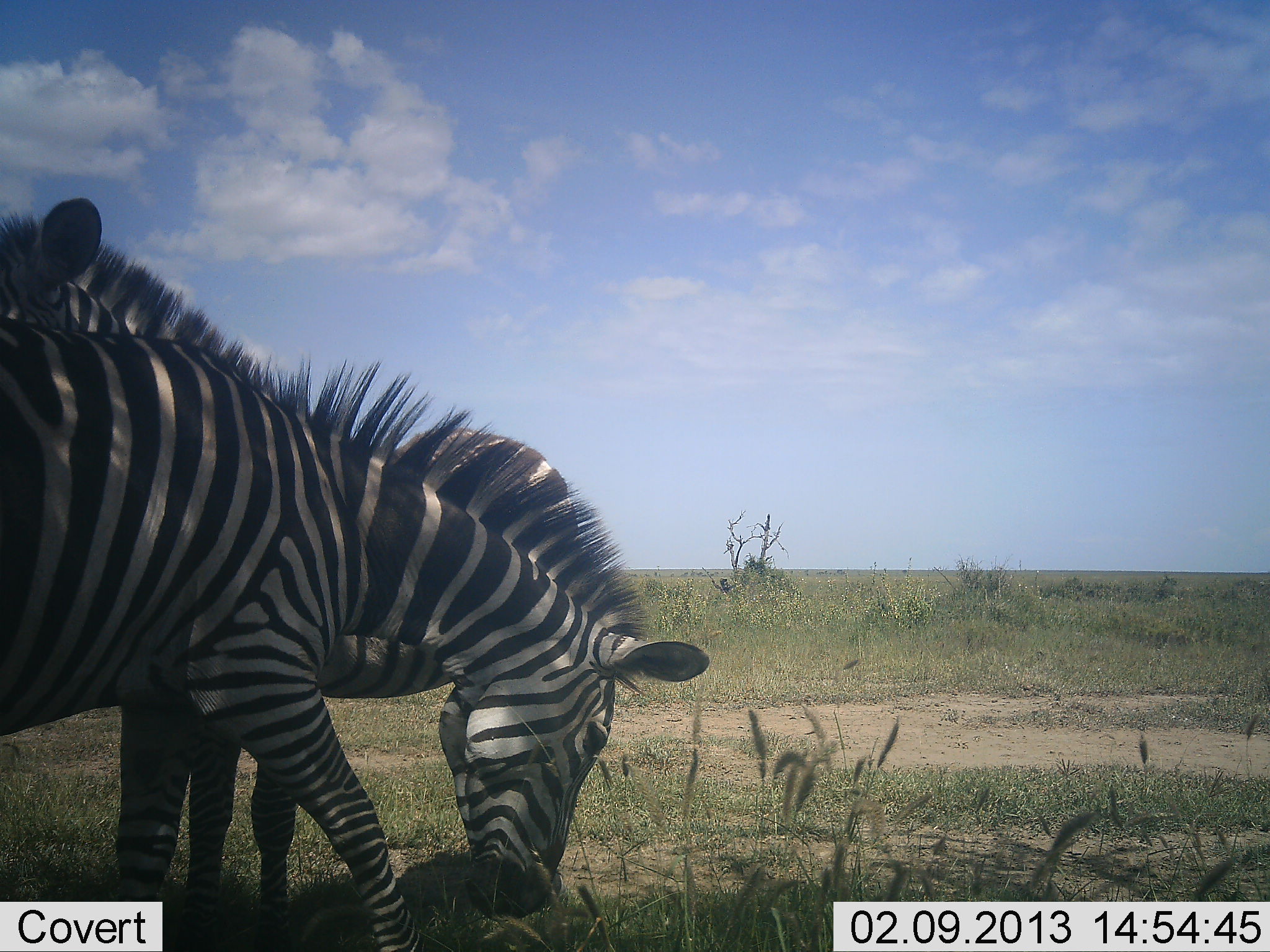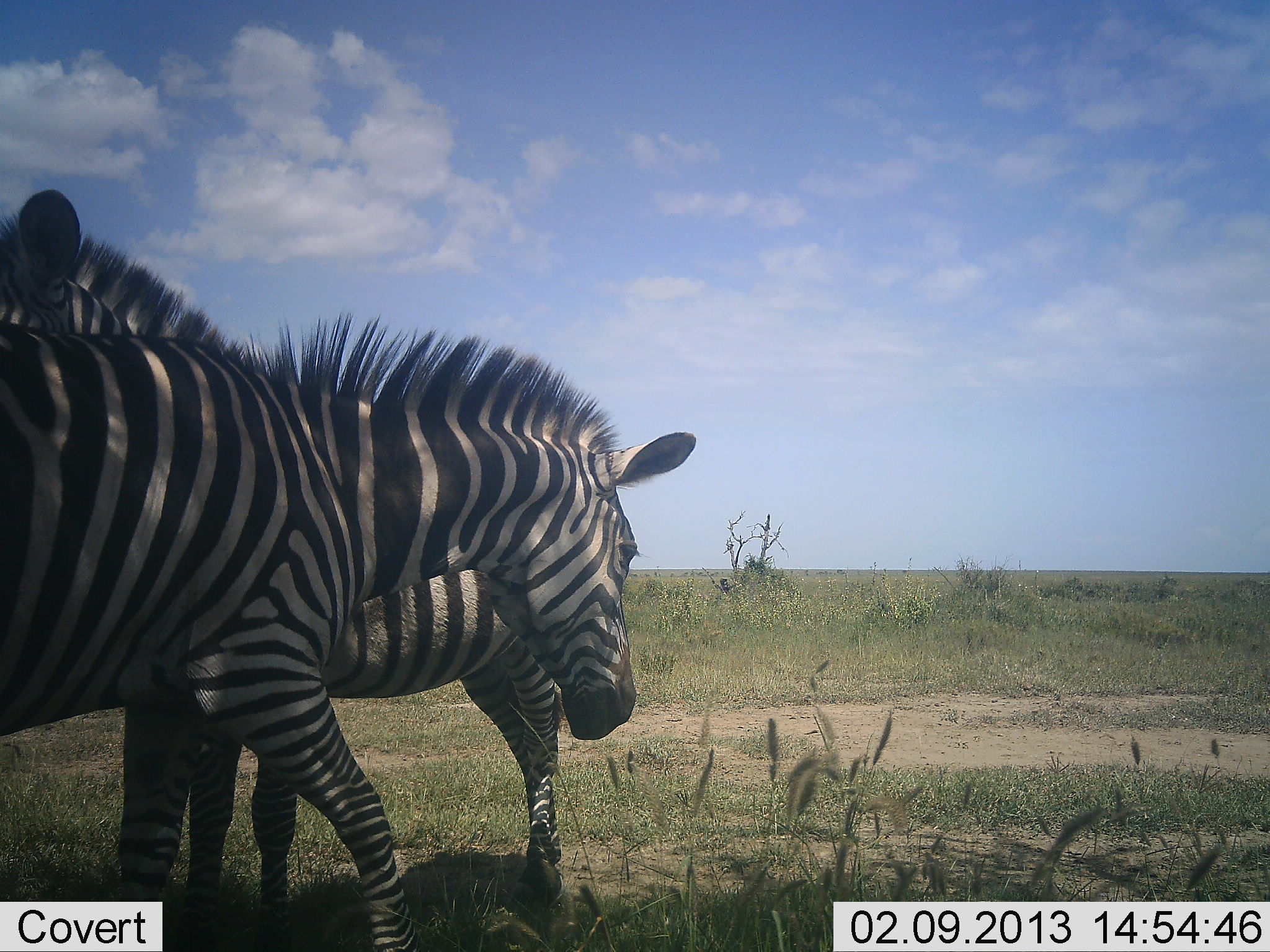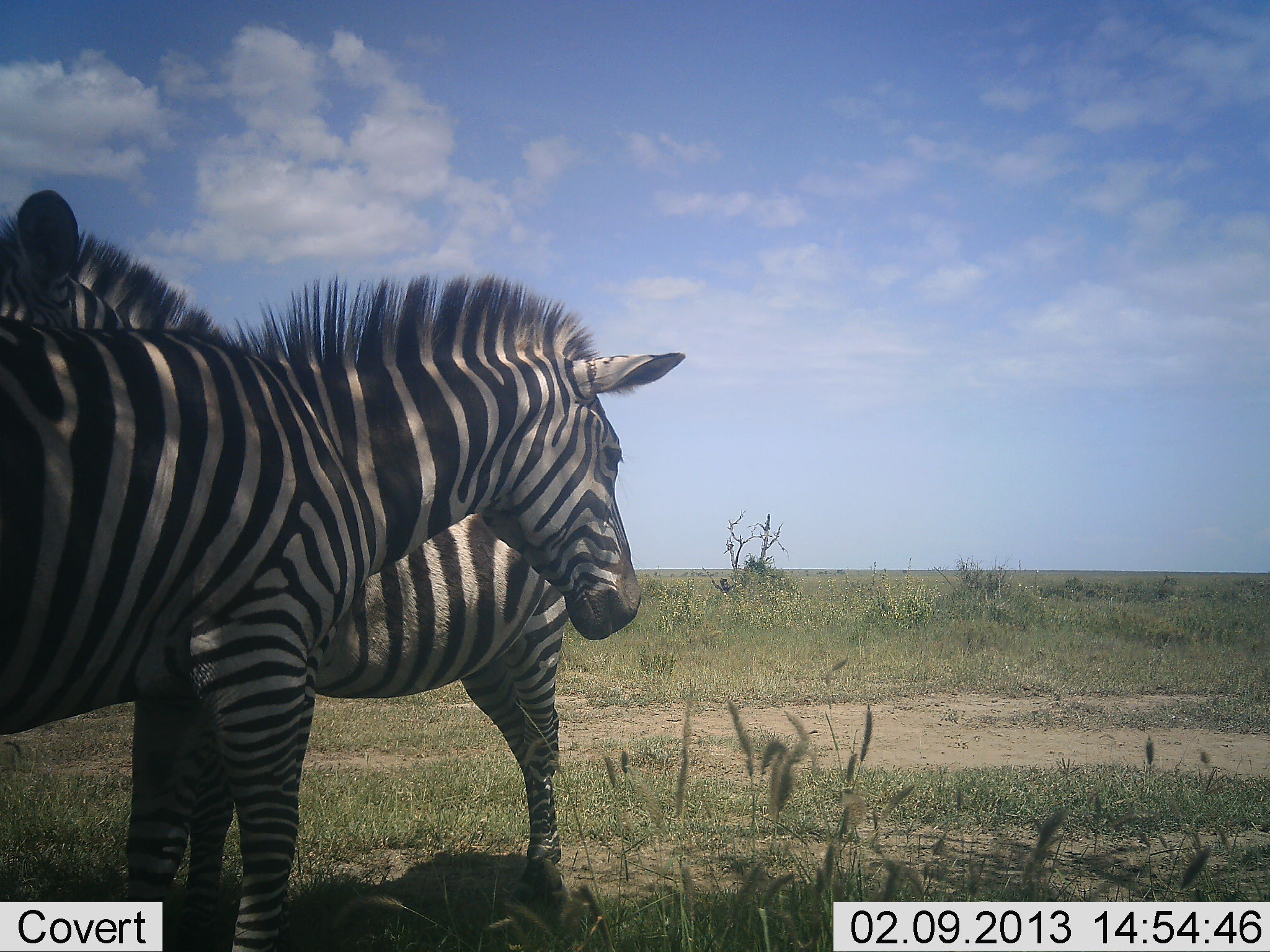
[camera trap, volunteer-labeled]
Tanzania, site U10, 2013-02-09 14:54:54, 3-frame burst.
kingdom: Animalia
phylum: Chordata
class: Mammalia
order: Perissodactyla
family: Equidae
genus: Equus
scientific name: Equus quagga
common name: plains zebra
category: zebra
Zebra (plains zebra) (Equus quagga), count 2. Behavior (volunteer vote fractions): standing 69%, resting 10%, moving 5%, interacting 7%. Young present (vote fraction): 0%. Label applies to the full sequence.